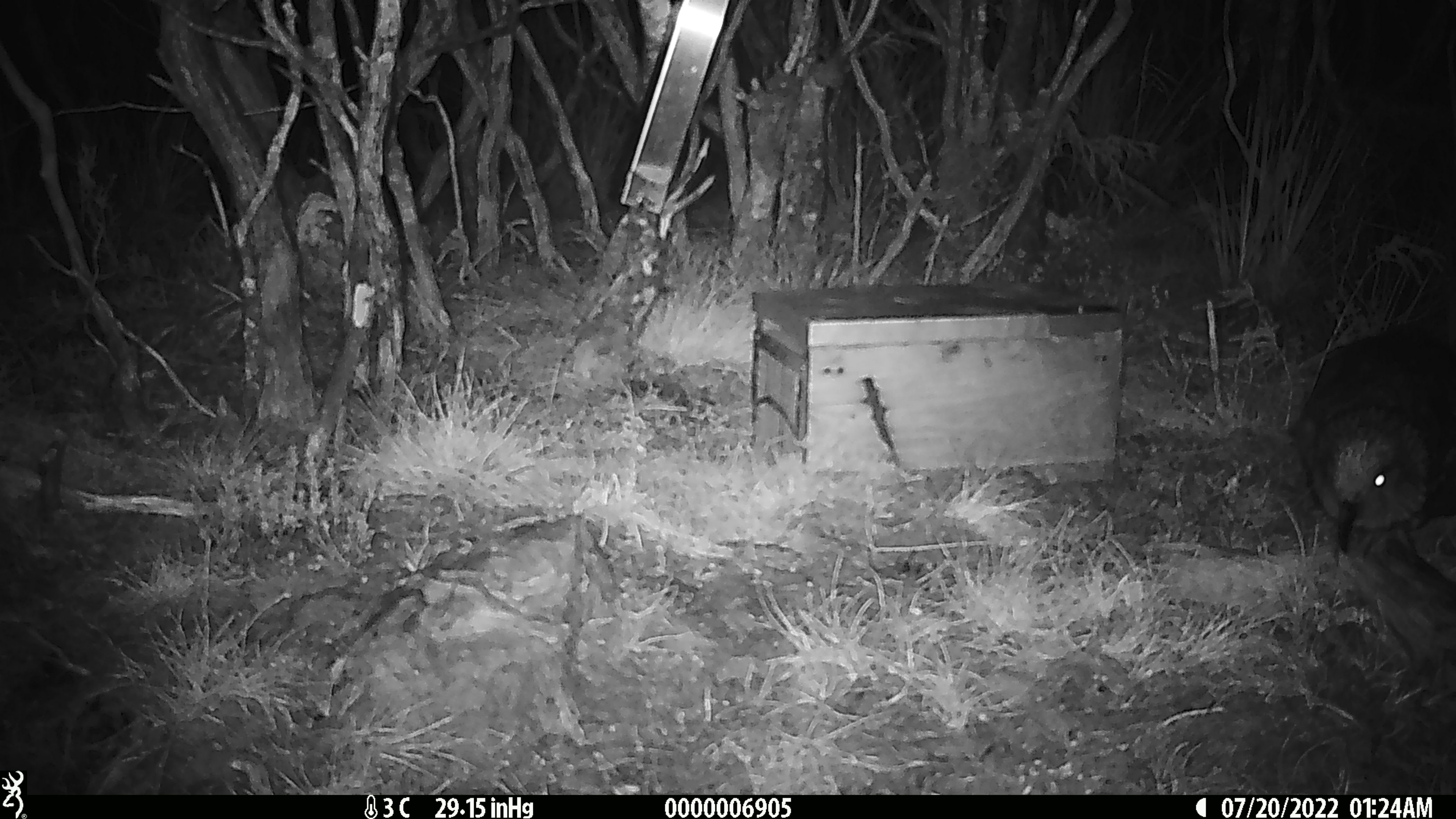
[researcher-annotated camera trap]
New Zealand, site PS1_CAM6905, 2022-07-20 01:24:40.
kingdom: Animalia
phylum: Chordata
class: Aves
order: Psittaciformes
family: Strigopidae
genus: Nestor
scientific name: Nestor notabilis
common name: kea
Kea (Nestor notabilis).